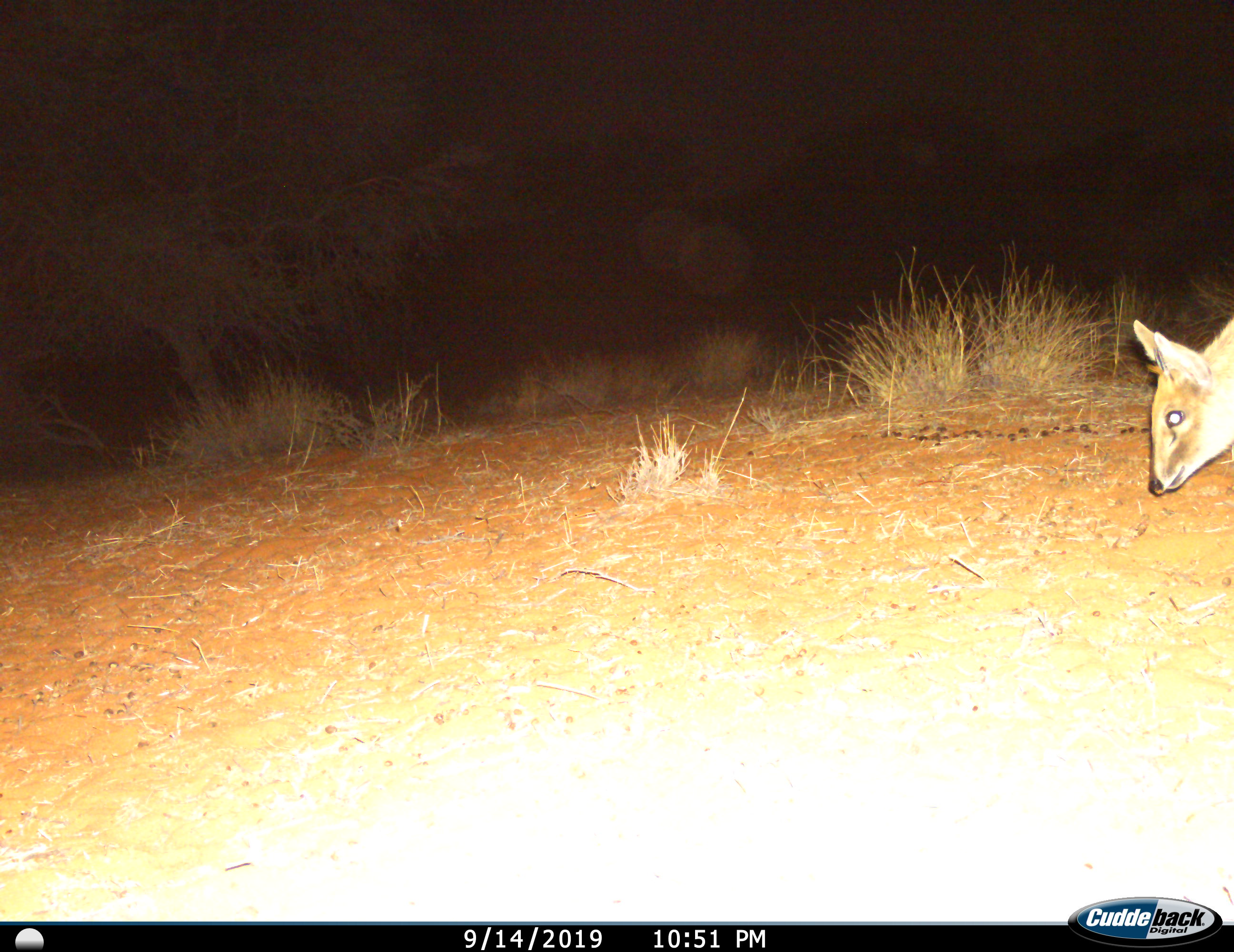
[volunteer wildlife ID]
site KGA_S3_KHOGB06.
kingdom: Animalia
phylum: Chordata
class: Mammalia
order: Artiodactyla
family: Bovidae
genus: Sylvicapra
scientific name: Sylvicapra grimmia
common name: common duiker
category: duikercommongrey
Duikercommongrey (common duiker) (Sylvicapra grimmia), count 1. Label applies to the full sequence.